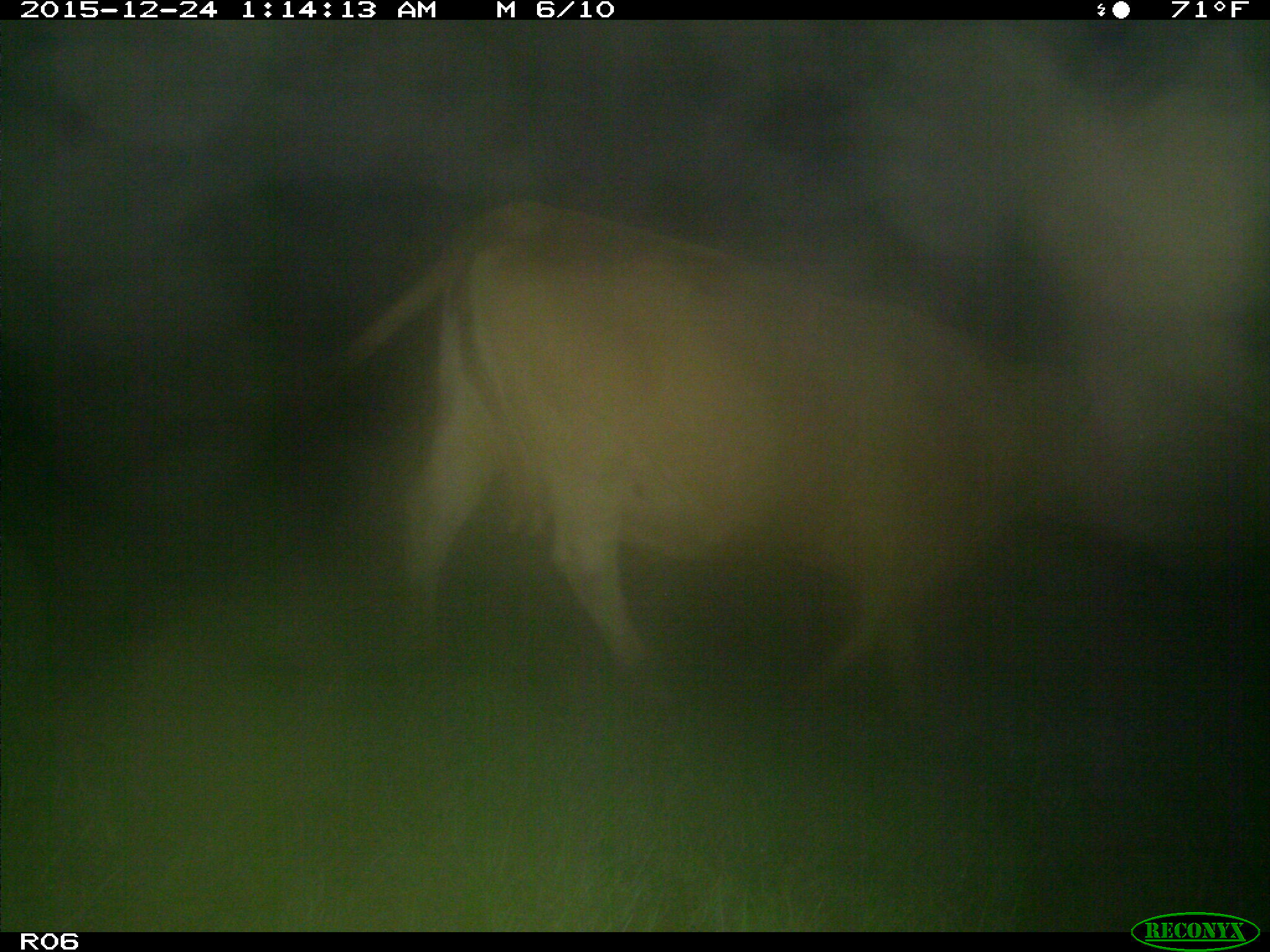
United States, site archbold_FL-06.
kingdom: Animalia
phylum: Chordata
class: Mammalia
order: Artiodactyla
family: Bovidae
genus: Bos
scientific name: Bos taurus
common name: domestic cow